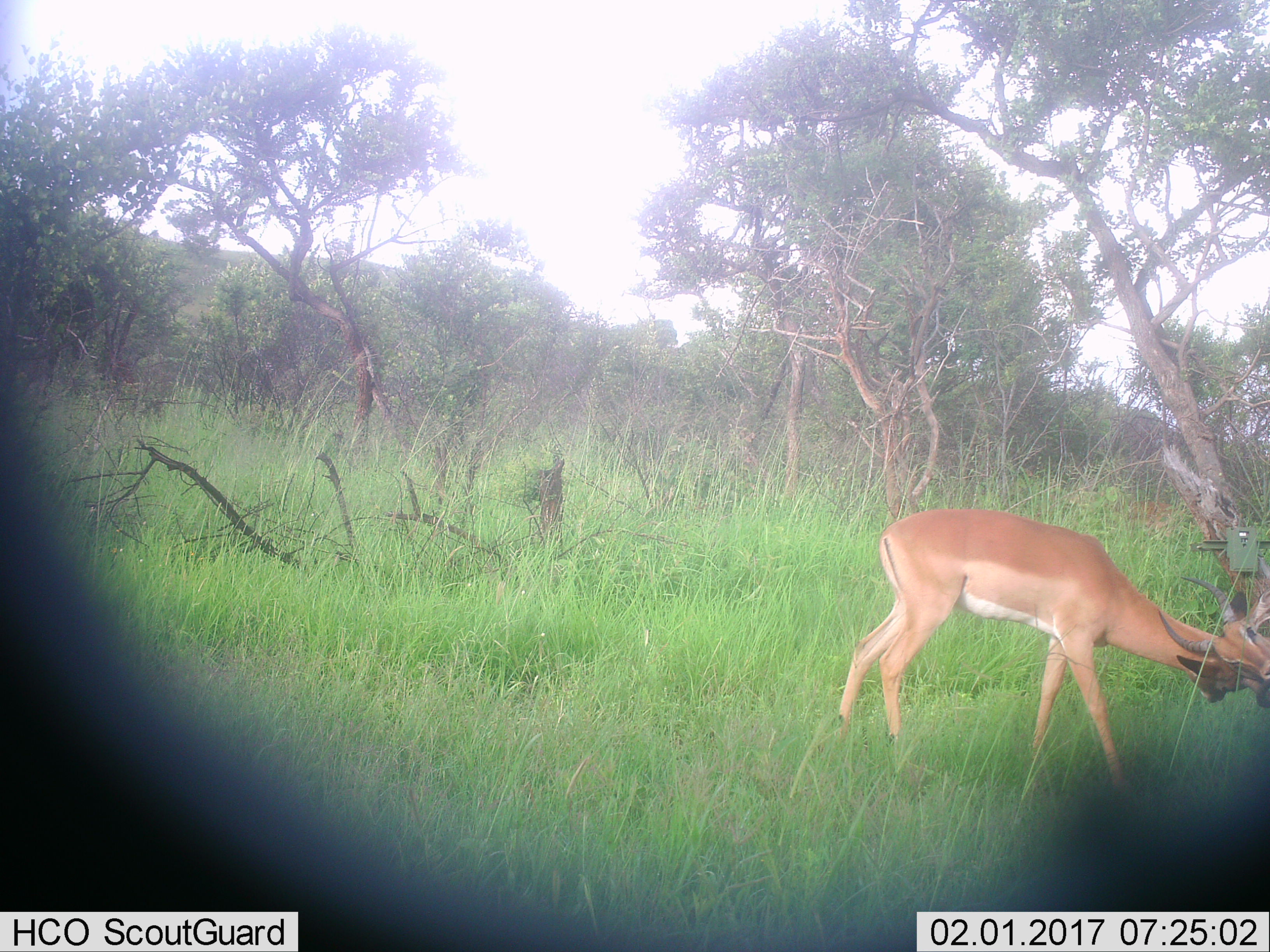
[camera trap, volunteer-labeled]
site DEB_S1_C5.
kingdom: Animalia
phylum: Chordata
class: Mammalia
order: Artiodactyla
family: Bovidae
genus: Aepyceros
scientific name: Aepyceros melampus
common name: impala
Impala (Aepyceros melampus), count 2. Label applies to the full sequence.